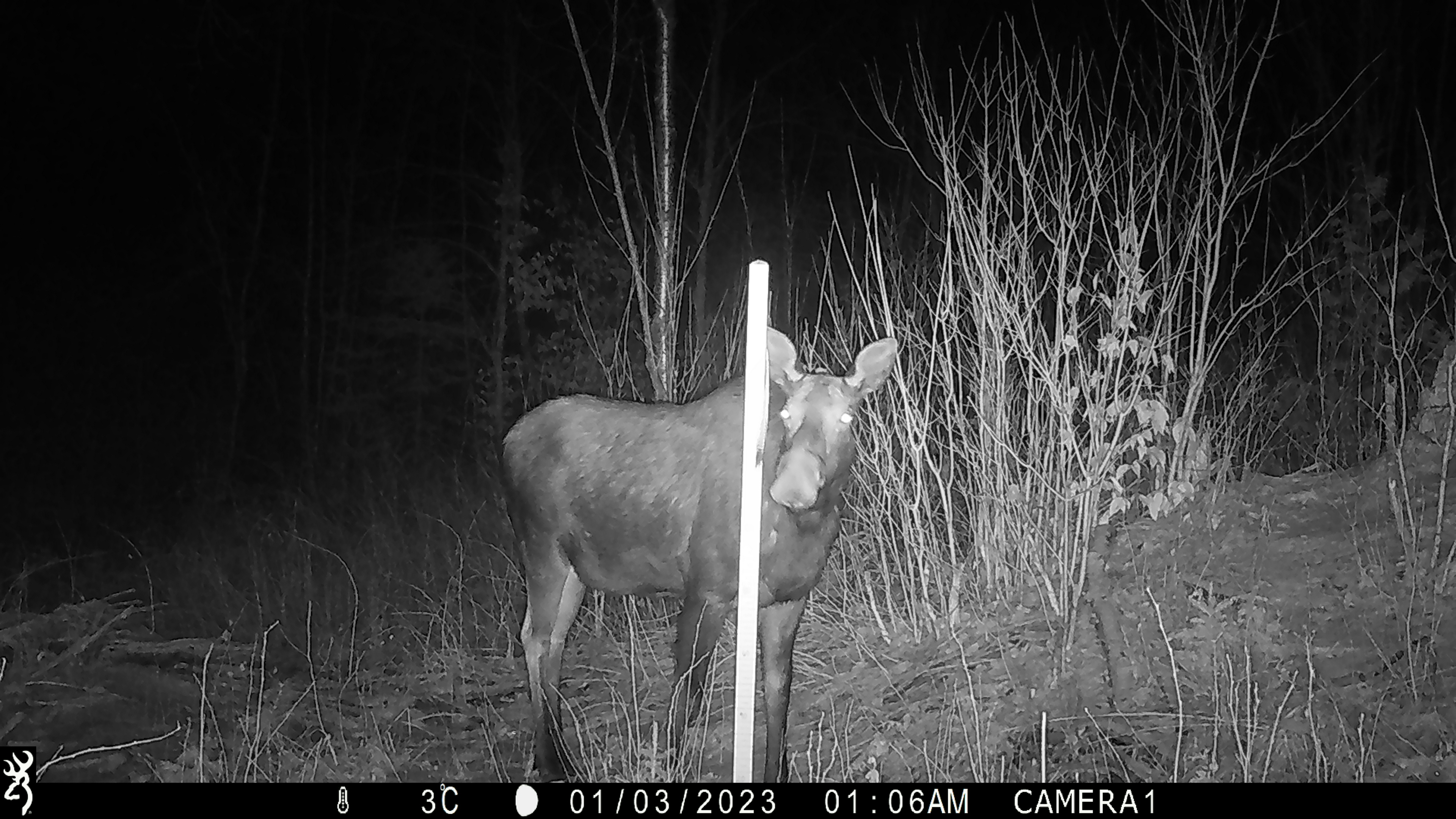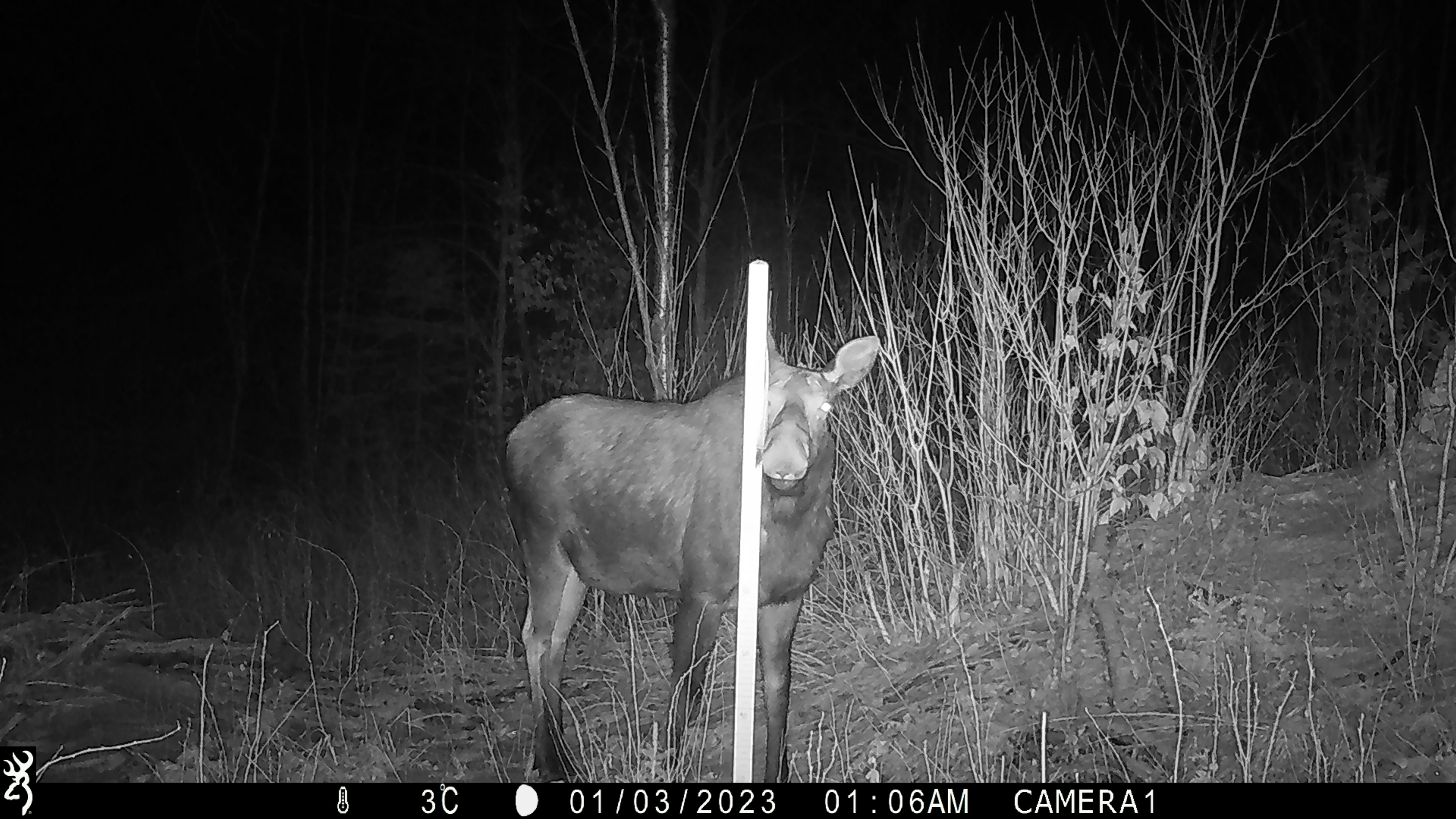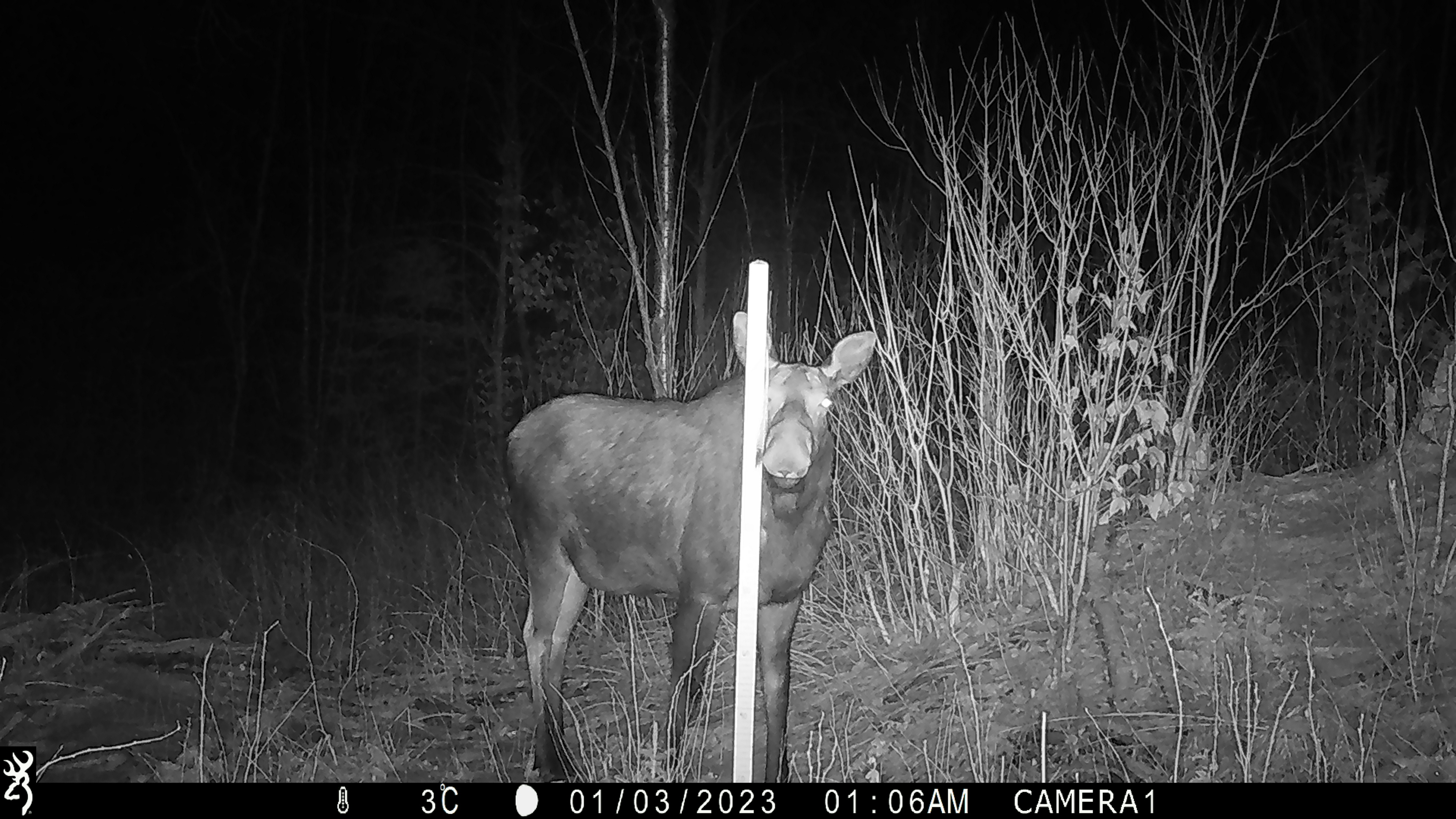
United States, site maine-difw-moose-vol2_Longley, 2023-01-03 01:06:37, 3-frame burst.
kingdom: Animalia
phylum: Chordata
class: Mammalia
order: Artiodactyla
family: Cervidae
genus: Alces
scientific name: Alces alces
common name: moose